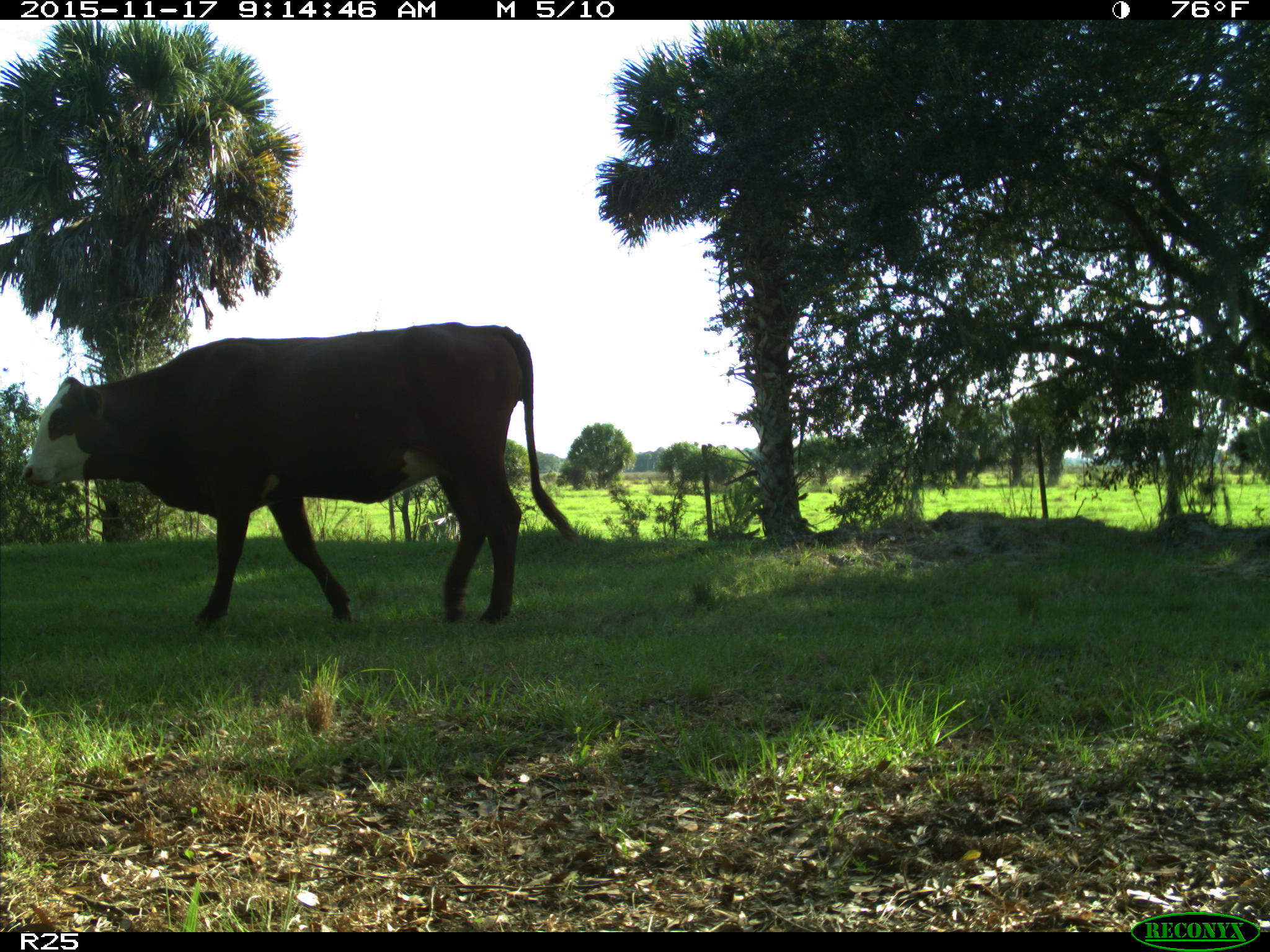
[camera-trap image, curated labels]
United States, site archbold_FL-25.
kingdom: Animalia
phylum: Chordata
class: Mammalia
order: Artiodactyla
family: Bovidae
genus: Bos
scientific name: Bos taurus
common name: domestic cow